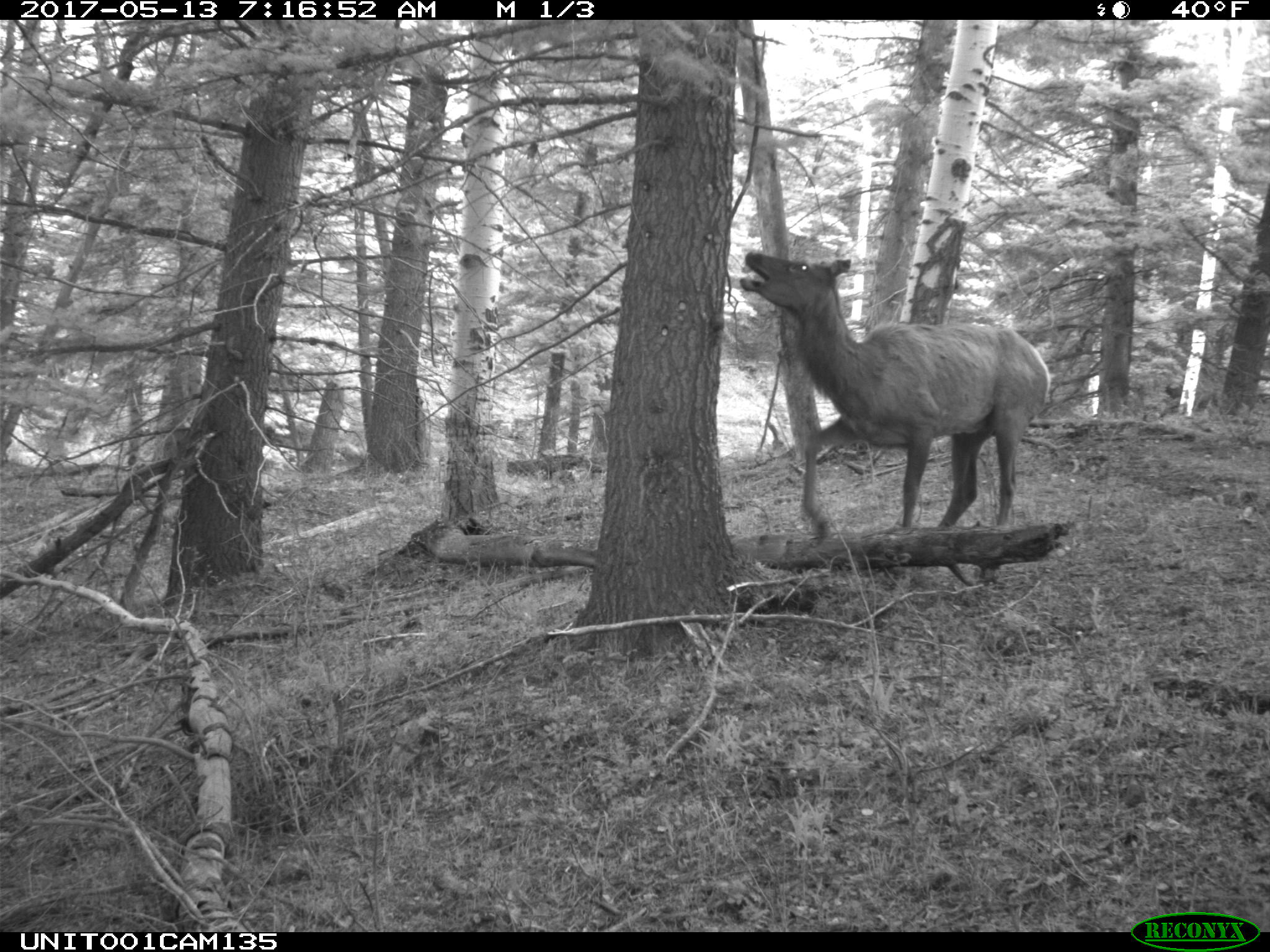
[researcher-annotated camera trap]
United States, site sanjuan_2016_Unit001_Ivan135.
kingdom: Animalia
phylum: Chordata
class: Mammalia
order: Artiodactyla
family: Cervidae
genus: Cervus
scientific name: Cervus elaphus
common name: red deer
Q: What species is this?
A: Cervus elaphus (red deer).